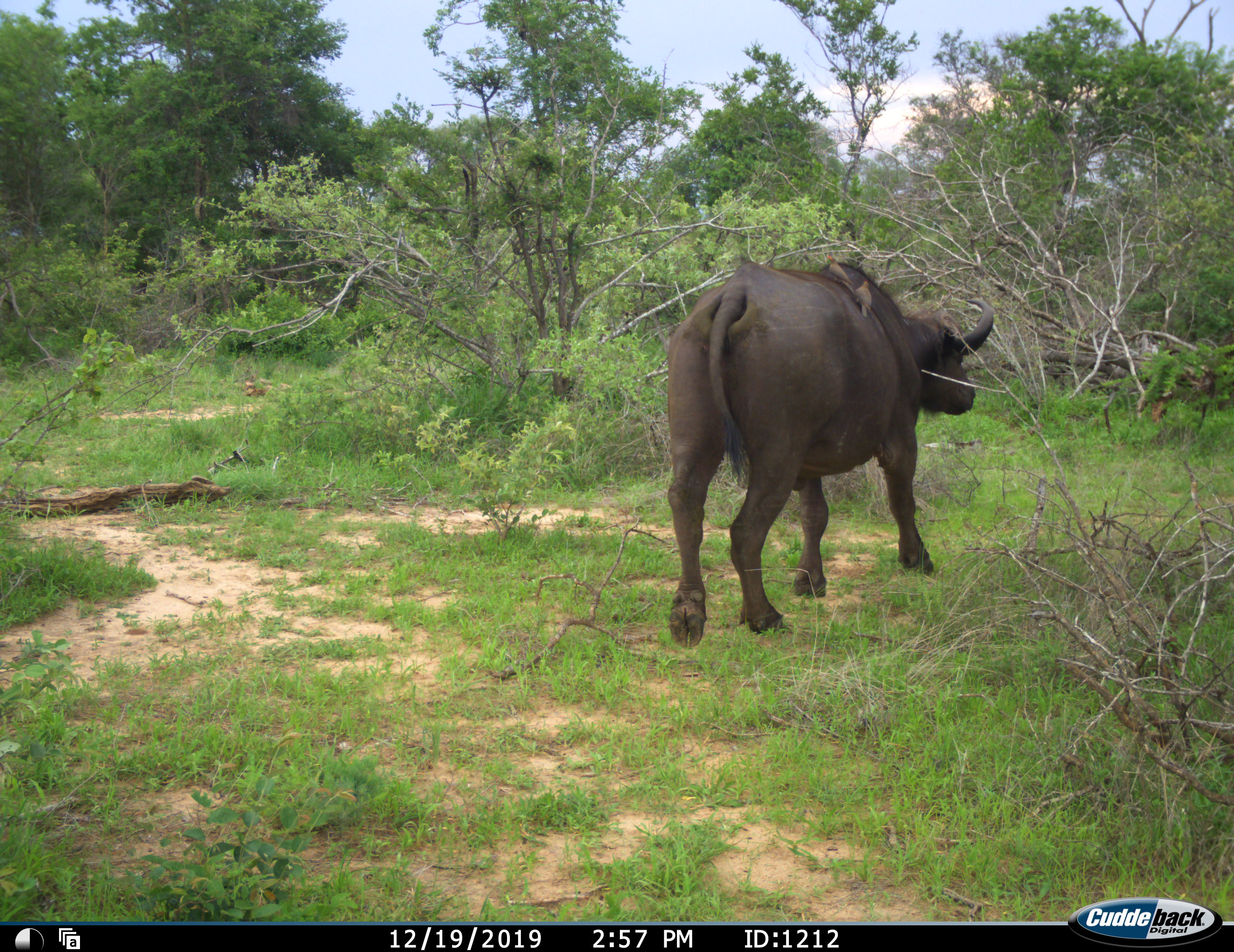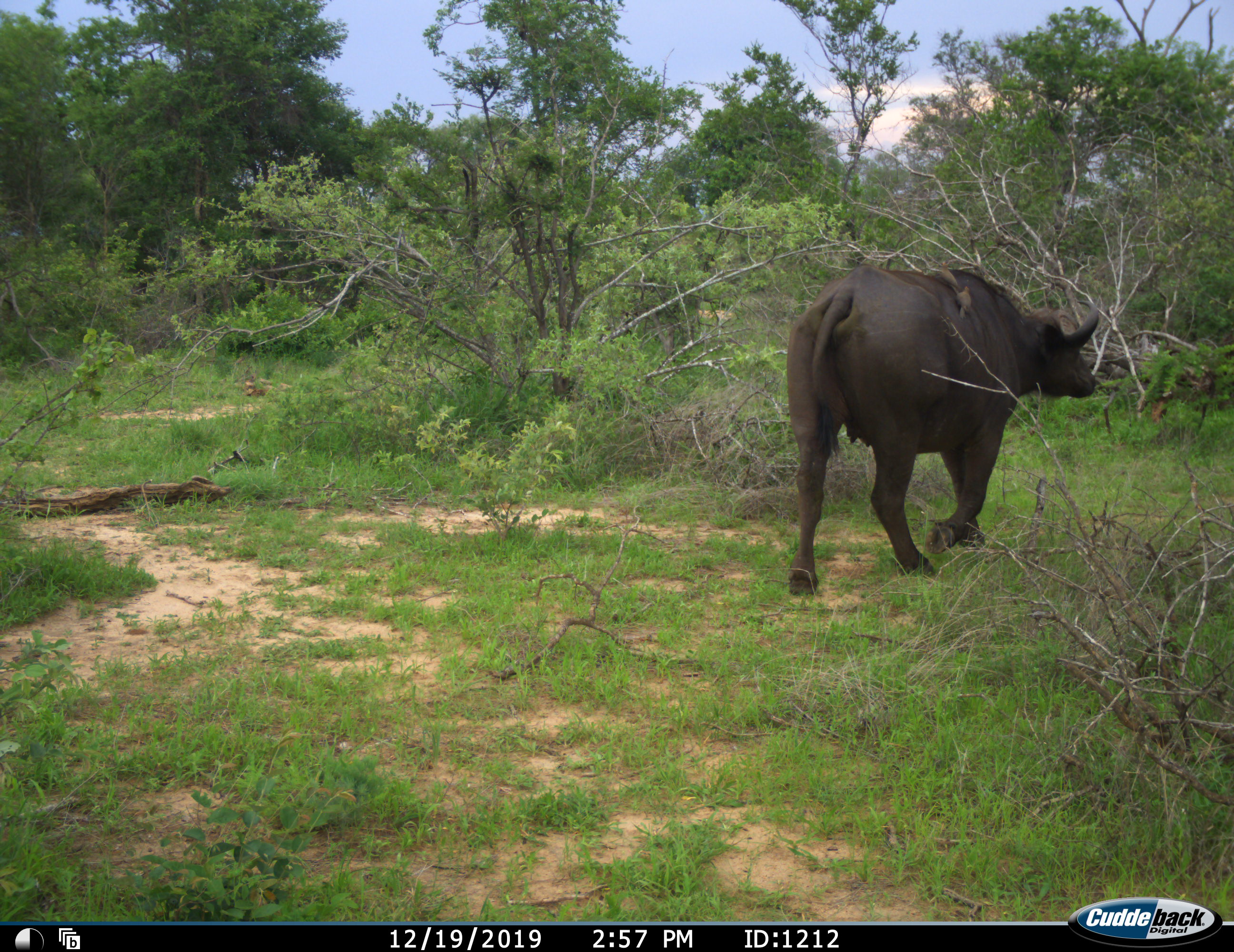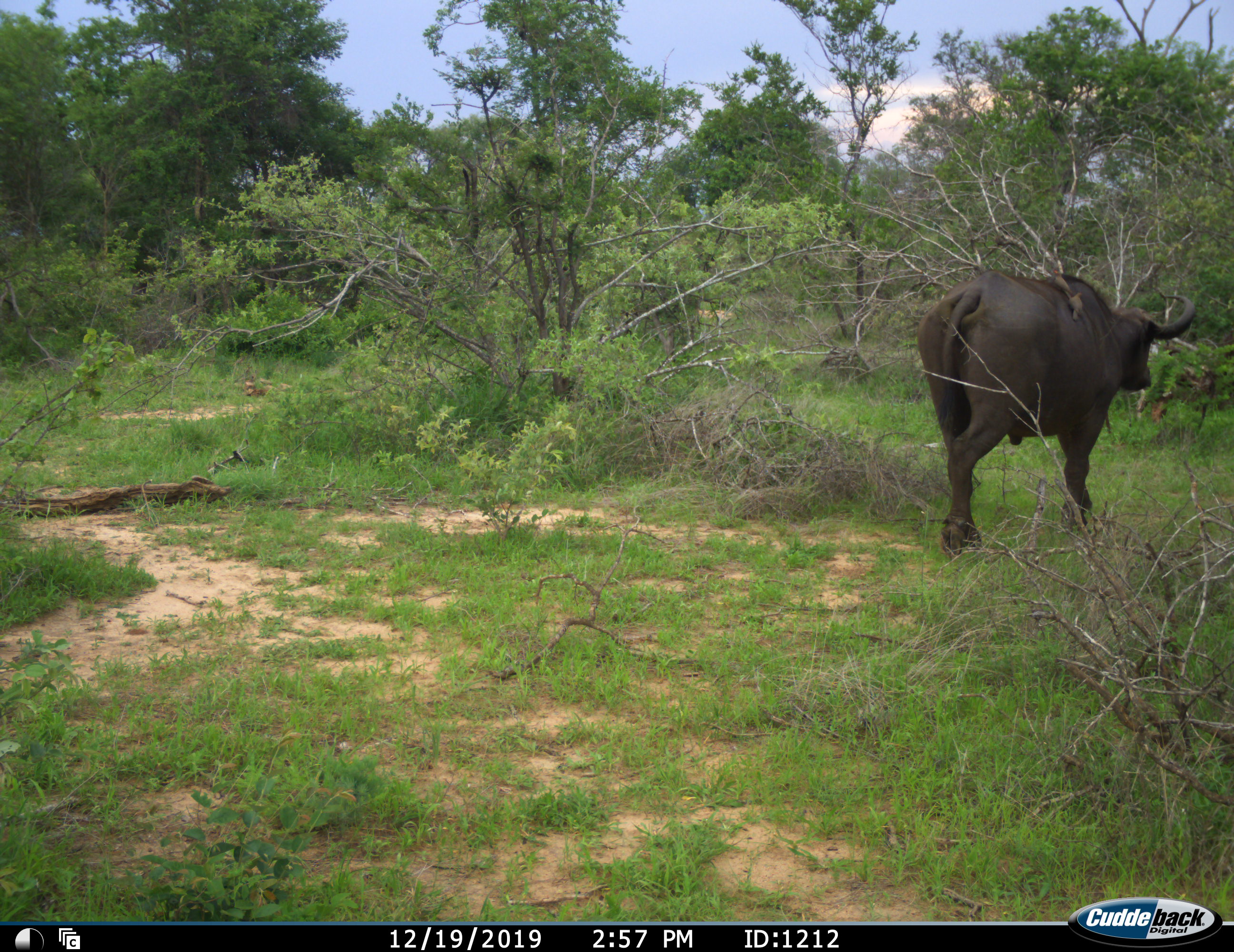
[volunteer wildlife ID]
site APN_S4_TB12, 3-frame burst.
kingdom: Animalia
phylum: Chordata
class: Mammalia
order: Artiodactyla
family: Bovidae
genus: Syncerus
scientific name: Syncerus caffer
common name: african buffalo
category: buffalo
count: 1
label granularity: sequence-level